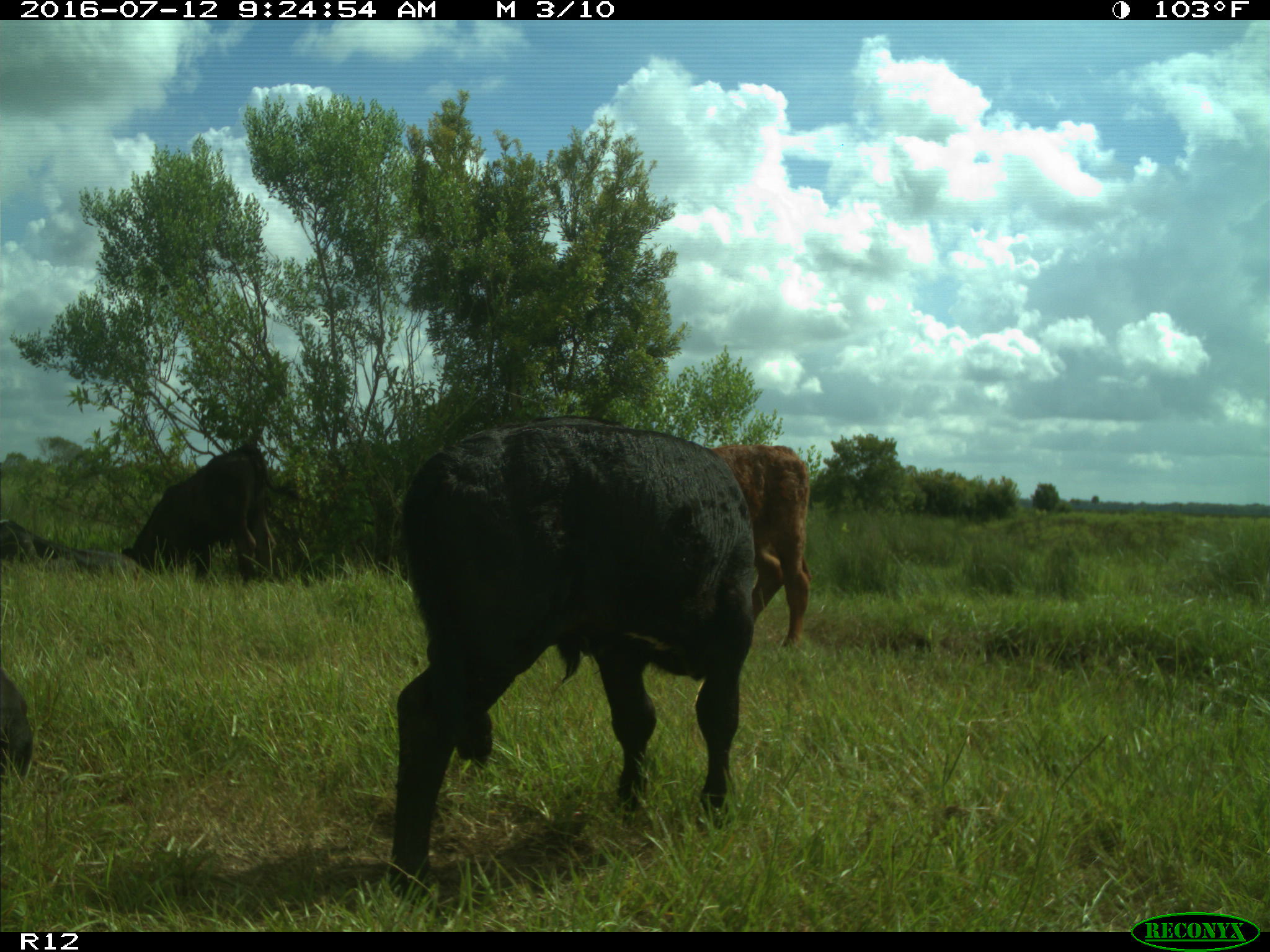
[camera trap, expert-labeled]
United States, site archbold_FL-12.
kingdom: Animalia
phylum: Chordata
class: Mammalia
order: Artiodactyla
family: Bovidae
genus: Bos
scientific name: Bos taurus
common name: domestic cow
Bos taurus (domestic cow).